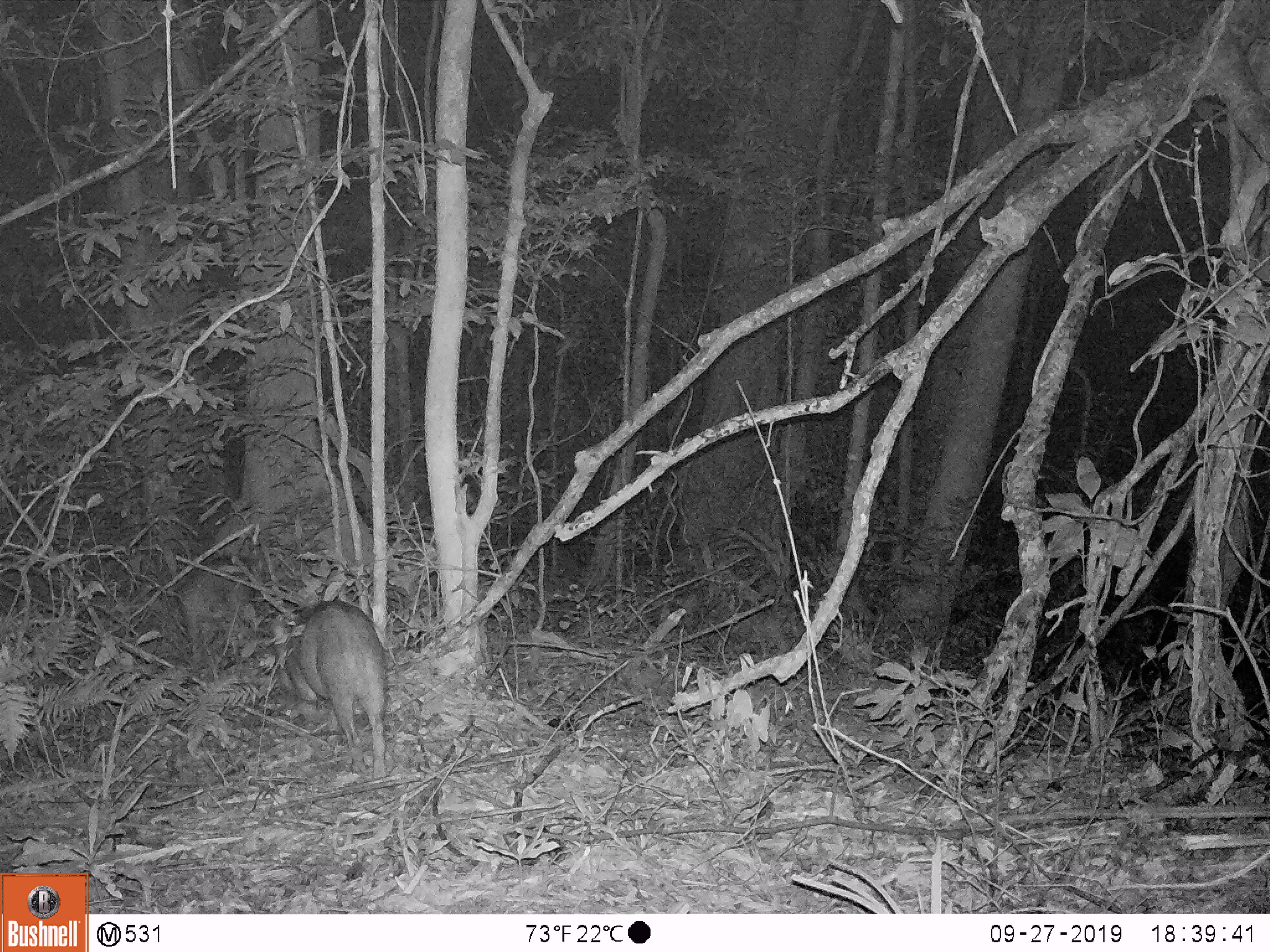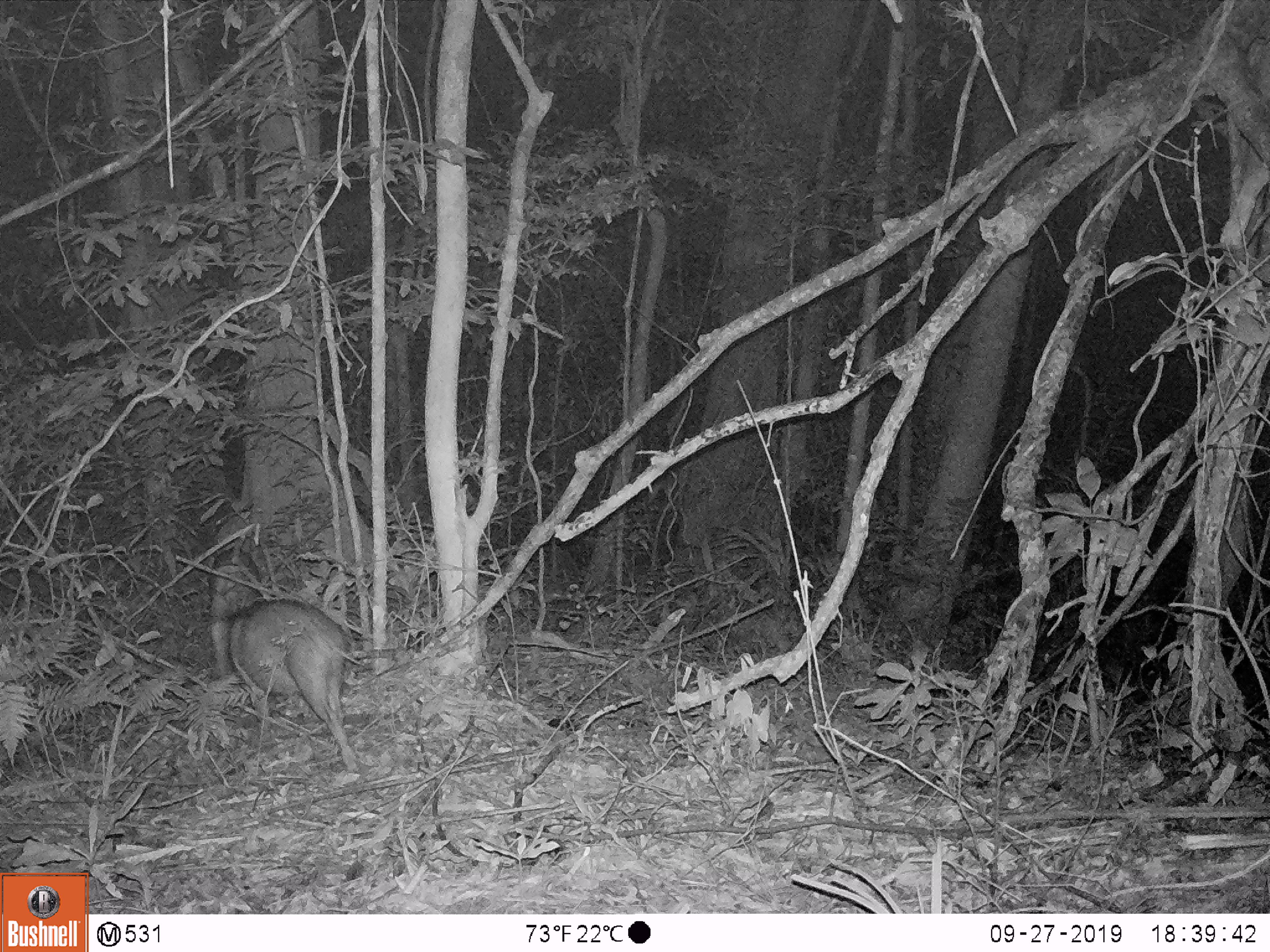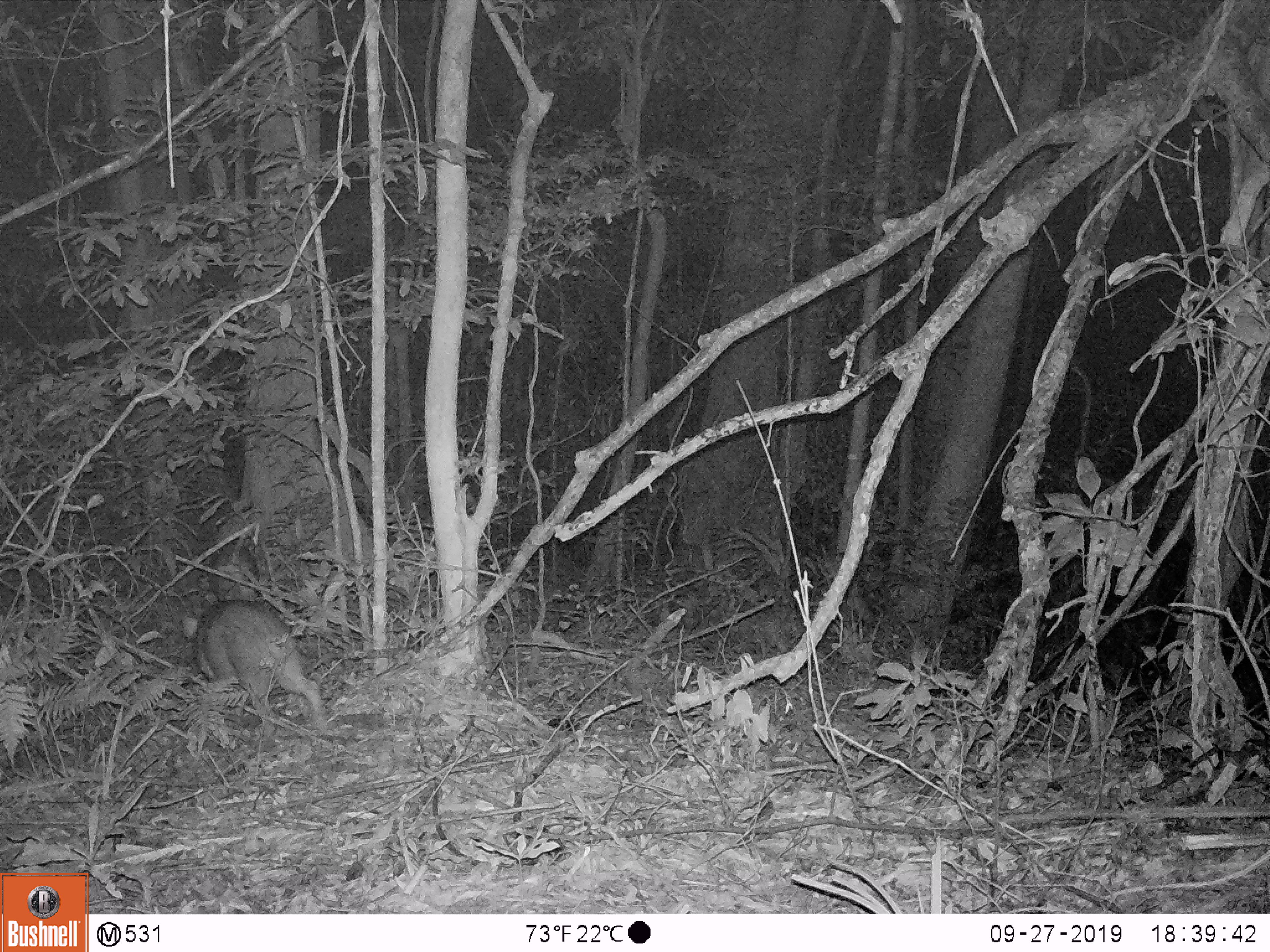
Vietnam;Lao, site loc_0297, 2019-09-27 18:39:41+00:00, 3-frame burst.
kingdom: Animalia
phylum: Chordata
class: Mammalia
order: Artiodactyla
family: Suidae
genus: Sus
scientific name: Sus scrofa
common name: eurasian wild pig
Eurasian wild pig (Sus scrofa). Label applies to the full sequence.